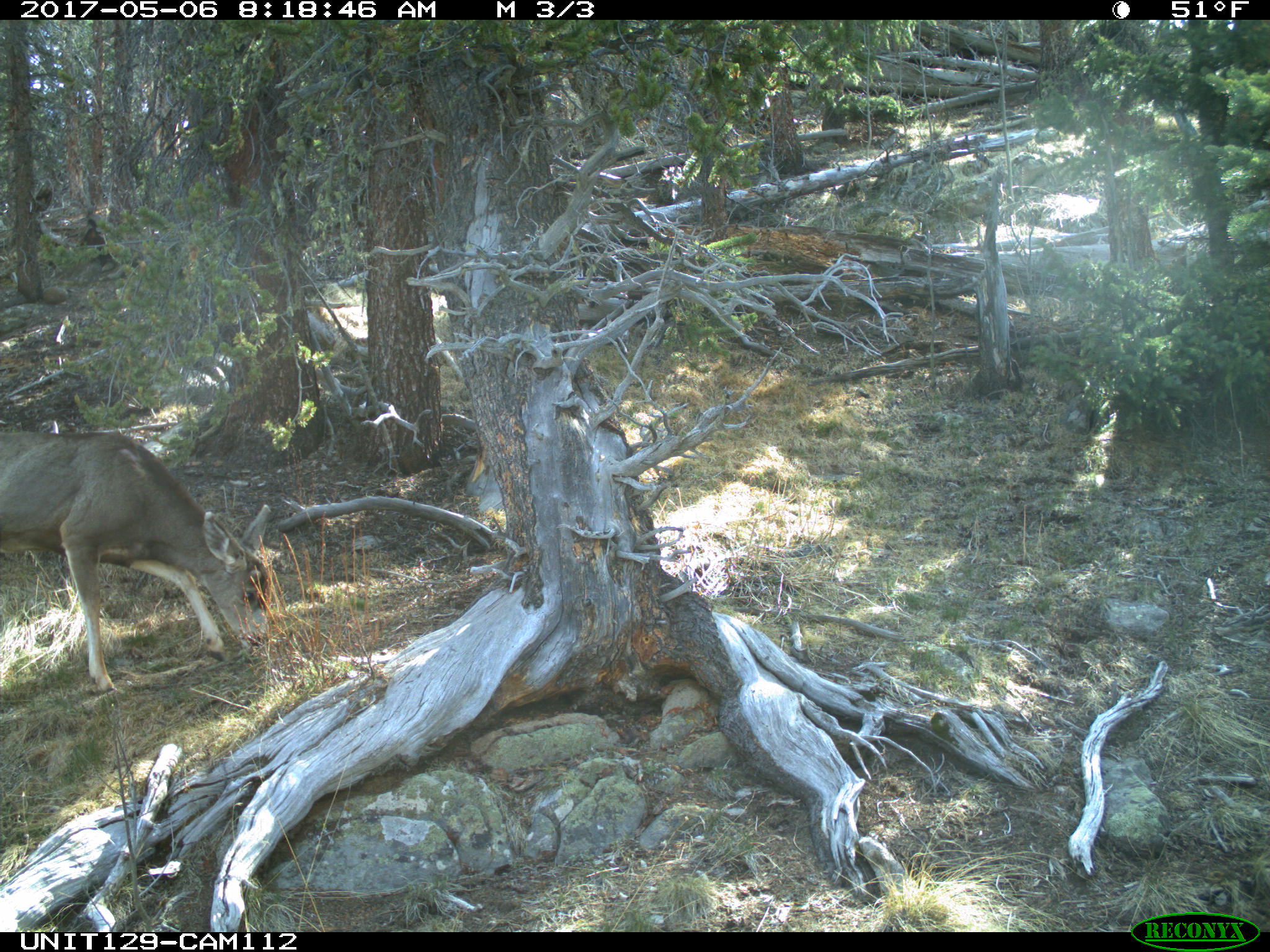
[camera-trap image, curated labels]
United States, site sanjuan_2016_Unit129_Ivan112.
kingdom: Animalia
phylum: Chordata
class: Mammalia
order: Artiodactyla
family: Cervidae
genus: Odocoileus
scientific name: Odocoileus hemionus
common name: mule deer